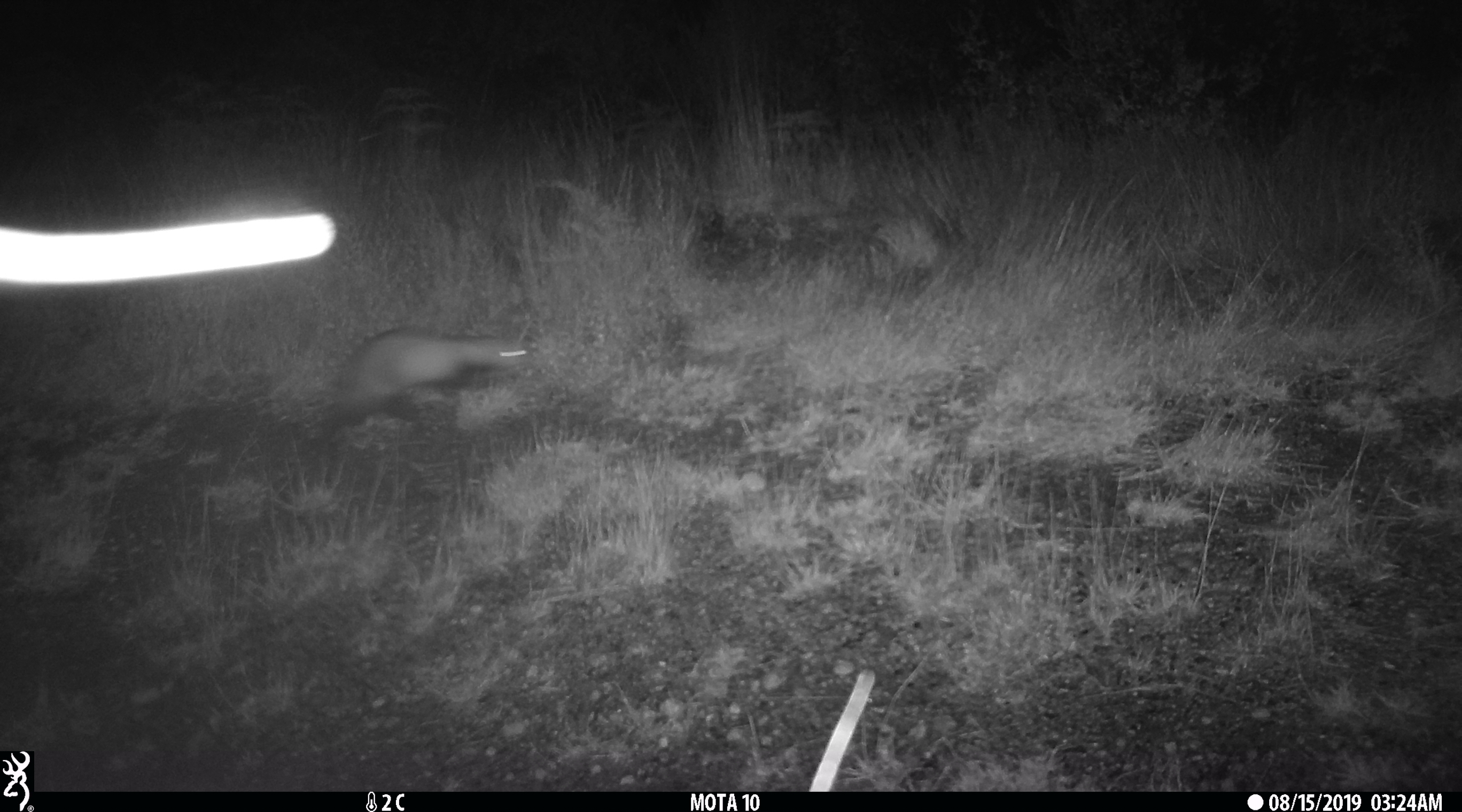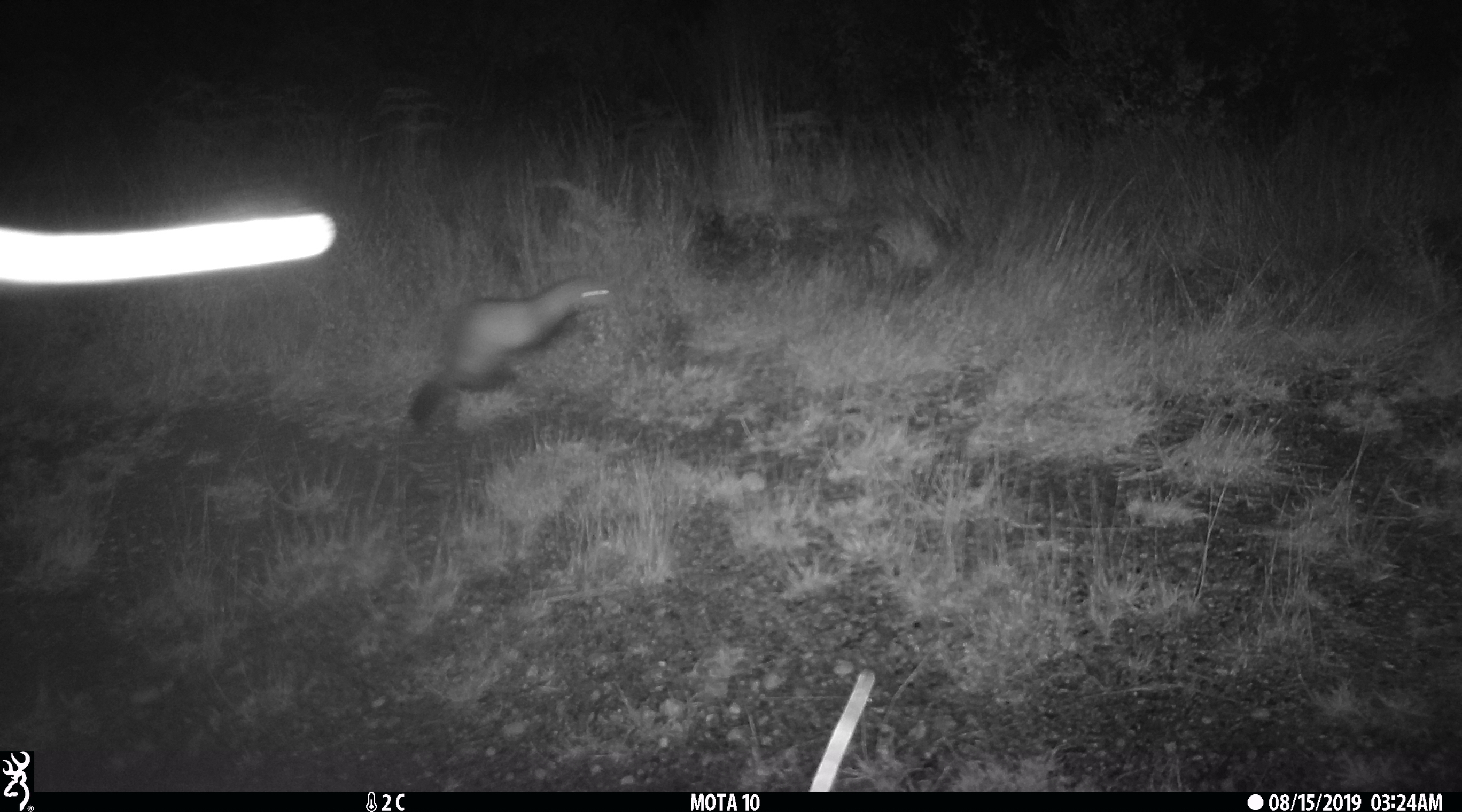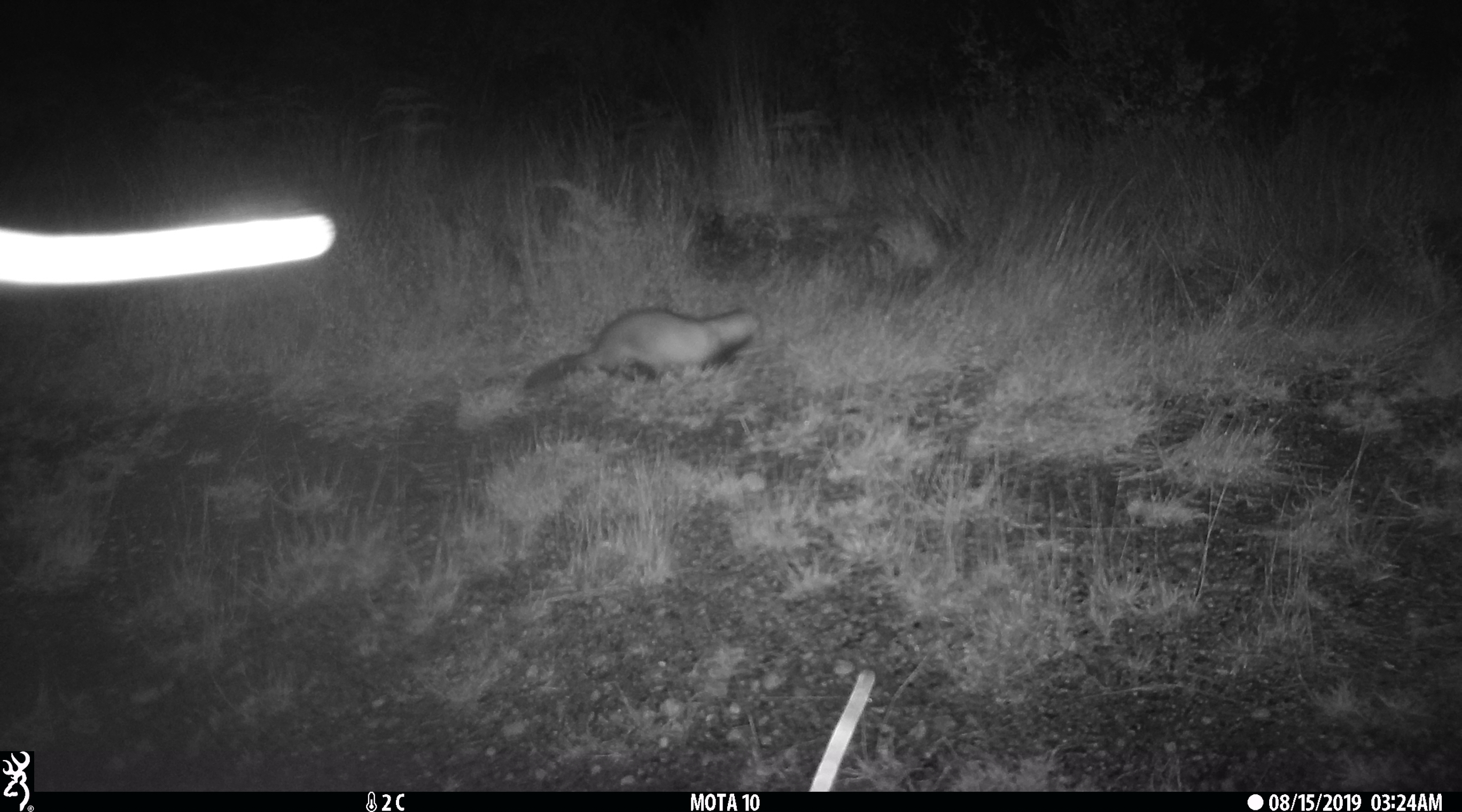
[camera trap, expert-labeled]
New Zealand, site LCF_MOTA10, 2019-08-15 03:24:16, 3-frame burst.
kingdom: Animalia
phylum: Chordata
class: Mammalia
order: Carnivora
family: Mustelidae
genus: Mustela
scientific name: Mustela furo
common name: ferret